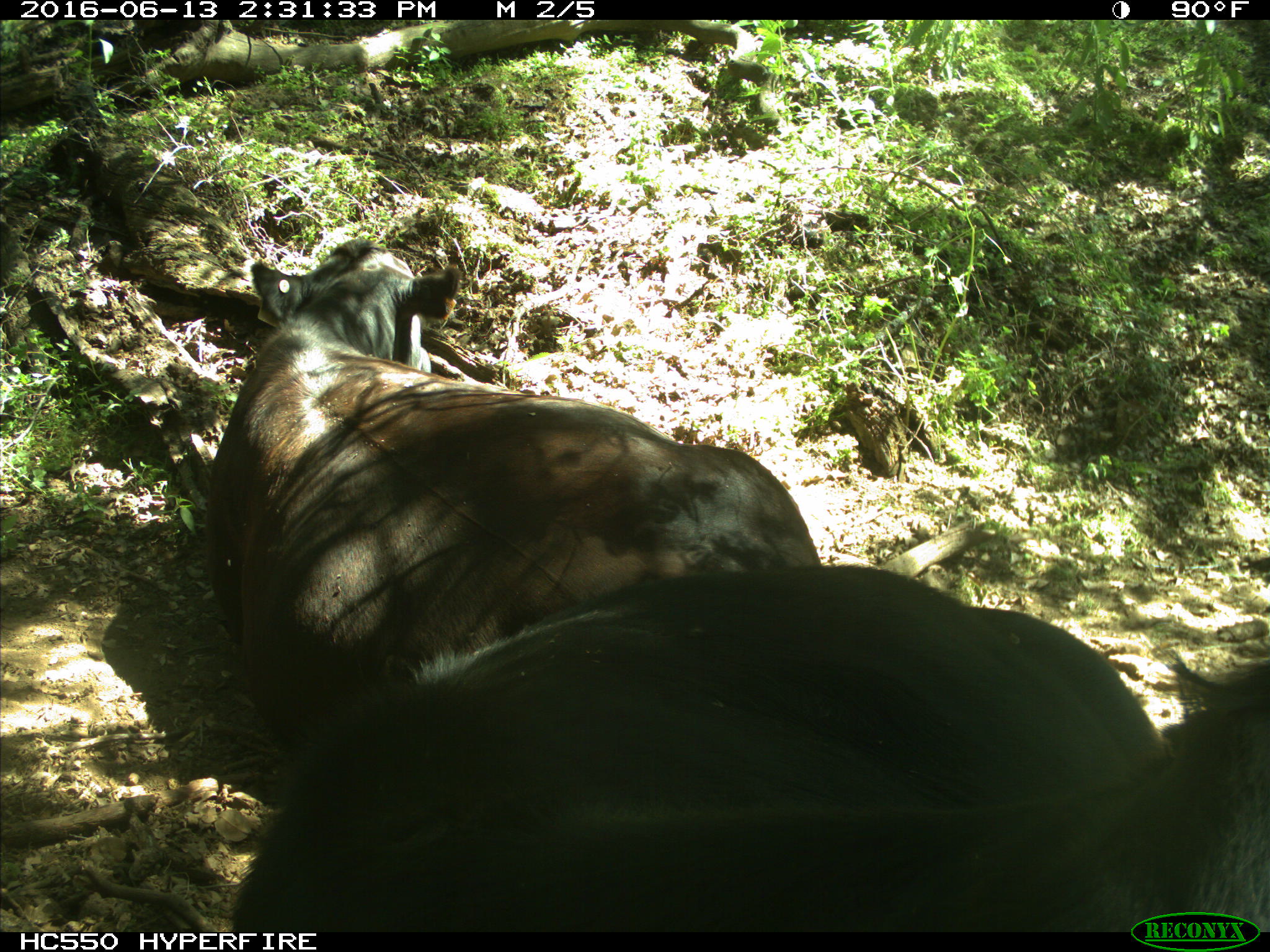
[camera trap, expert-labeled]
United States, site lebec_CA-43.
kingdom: Animalia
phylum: Chordata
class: Mammalia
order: Artiodactyla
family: Bovidae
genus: Bos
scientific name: Bos taurus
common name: domestic cow